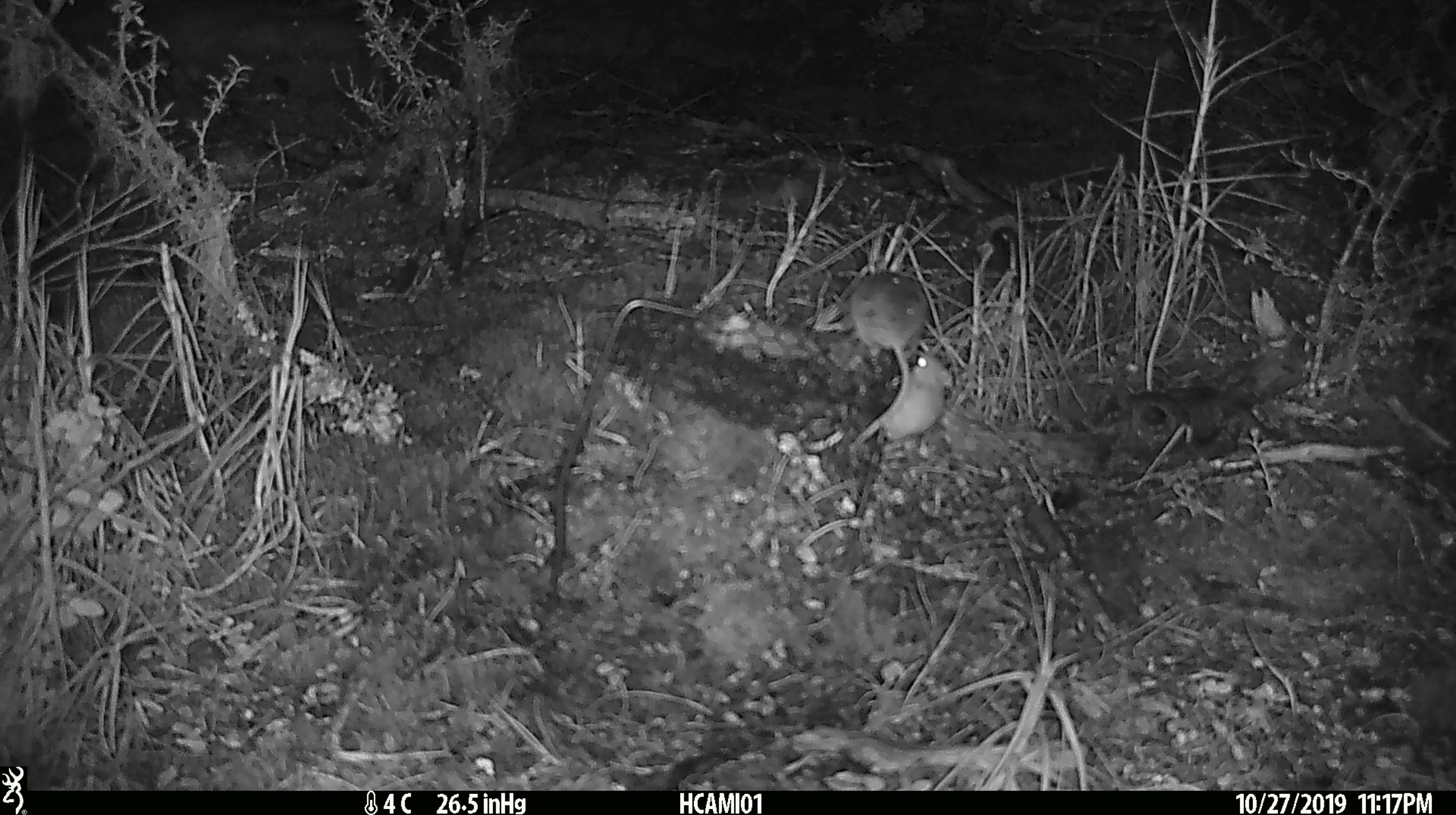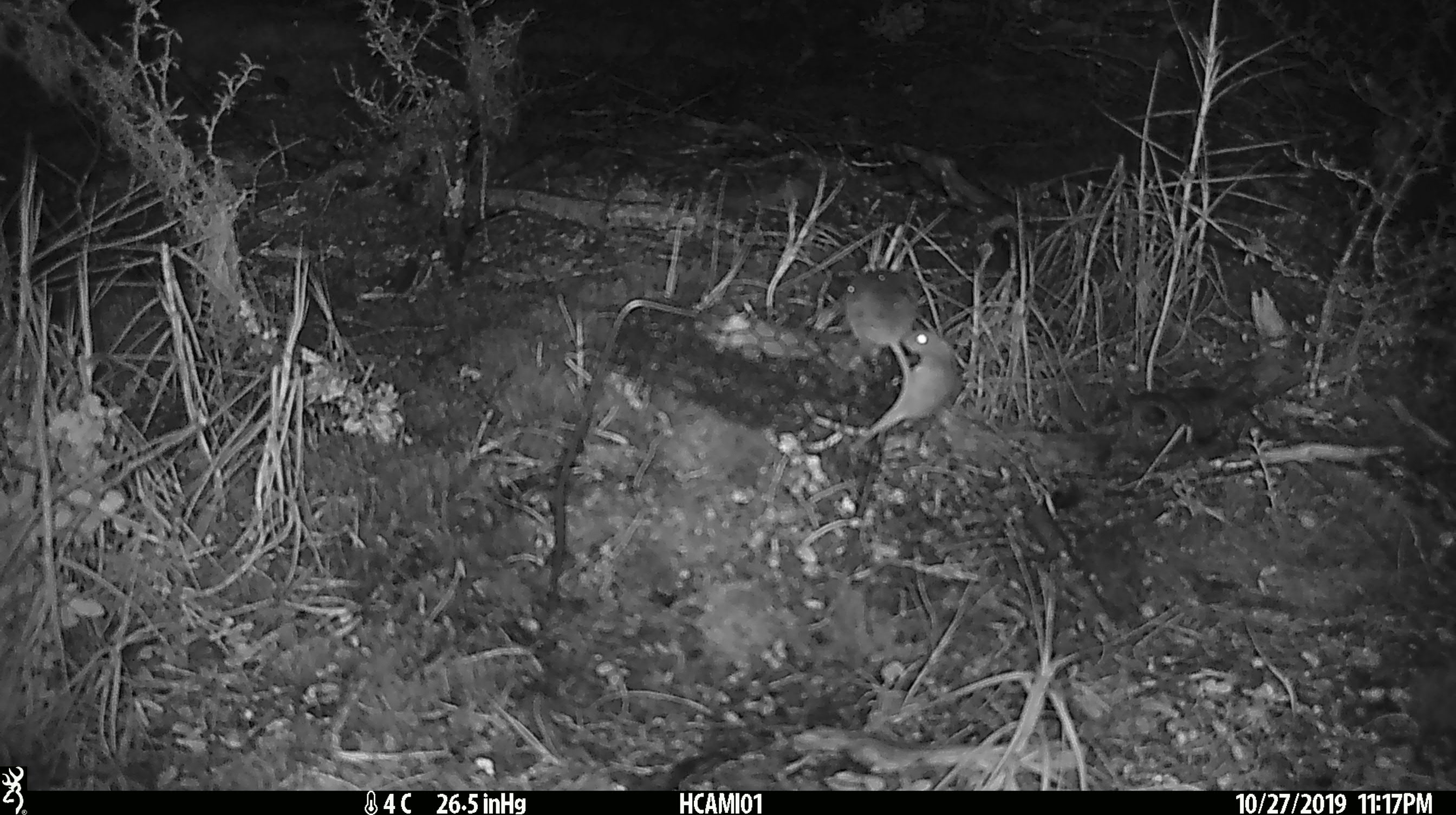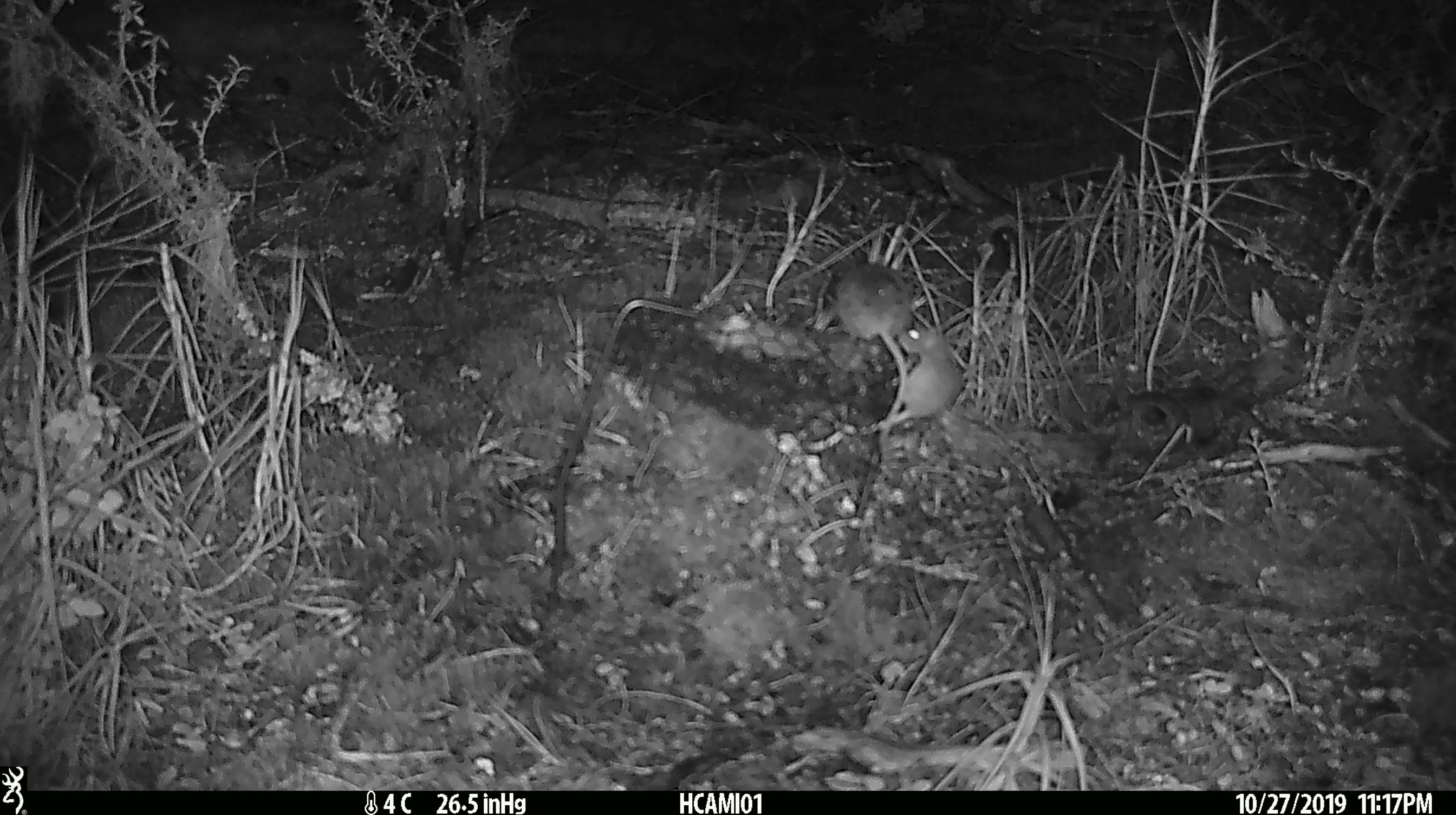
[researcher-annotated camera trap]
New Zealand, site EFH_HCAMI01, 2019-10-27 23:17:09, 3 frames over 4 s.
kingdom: Animalia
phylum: Chordata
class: Mammalia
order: Rodentia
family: Muridae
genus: Mus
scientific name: Mus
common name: mouse